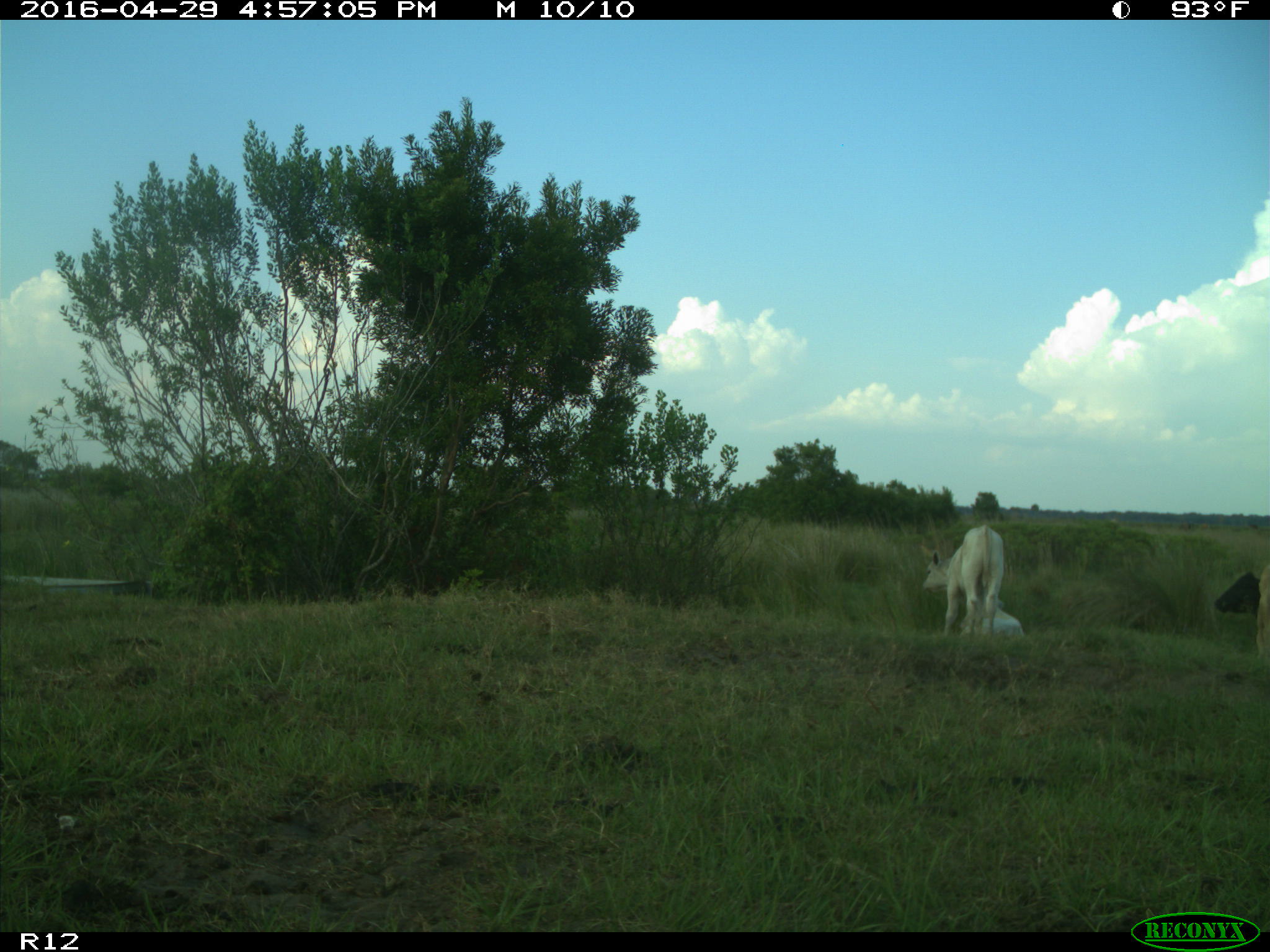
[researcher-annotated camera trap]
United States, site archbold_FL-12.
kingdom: Animalia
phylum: Chordata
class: Mammalia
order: Artiodactyla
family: Bovidae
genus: Bos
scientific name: Bos taurus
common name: domestic cow